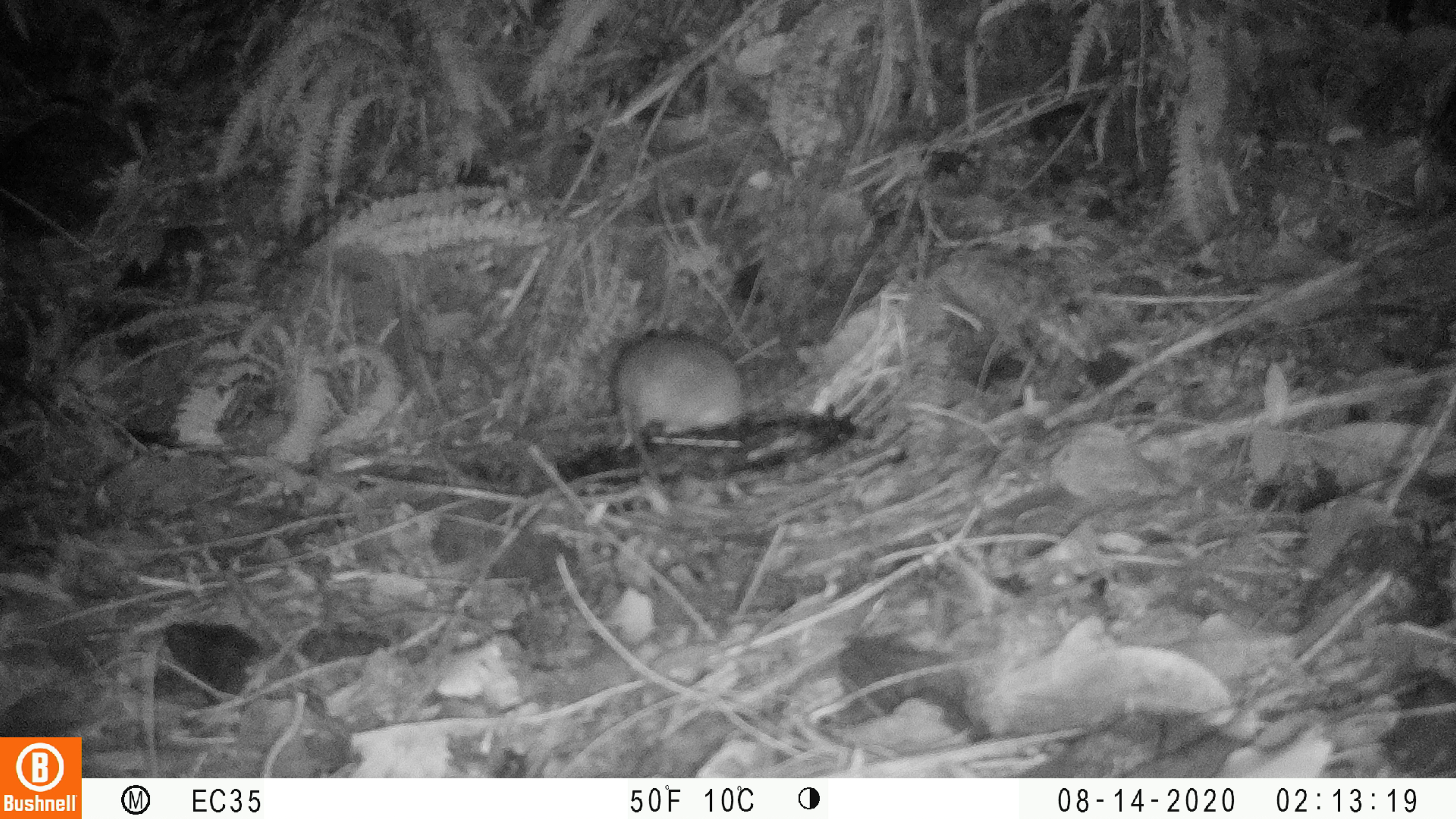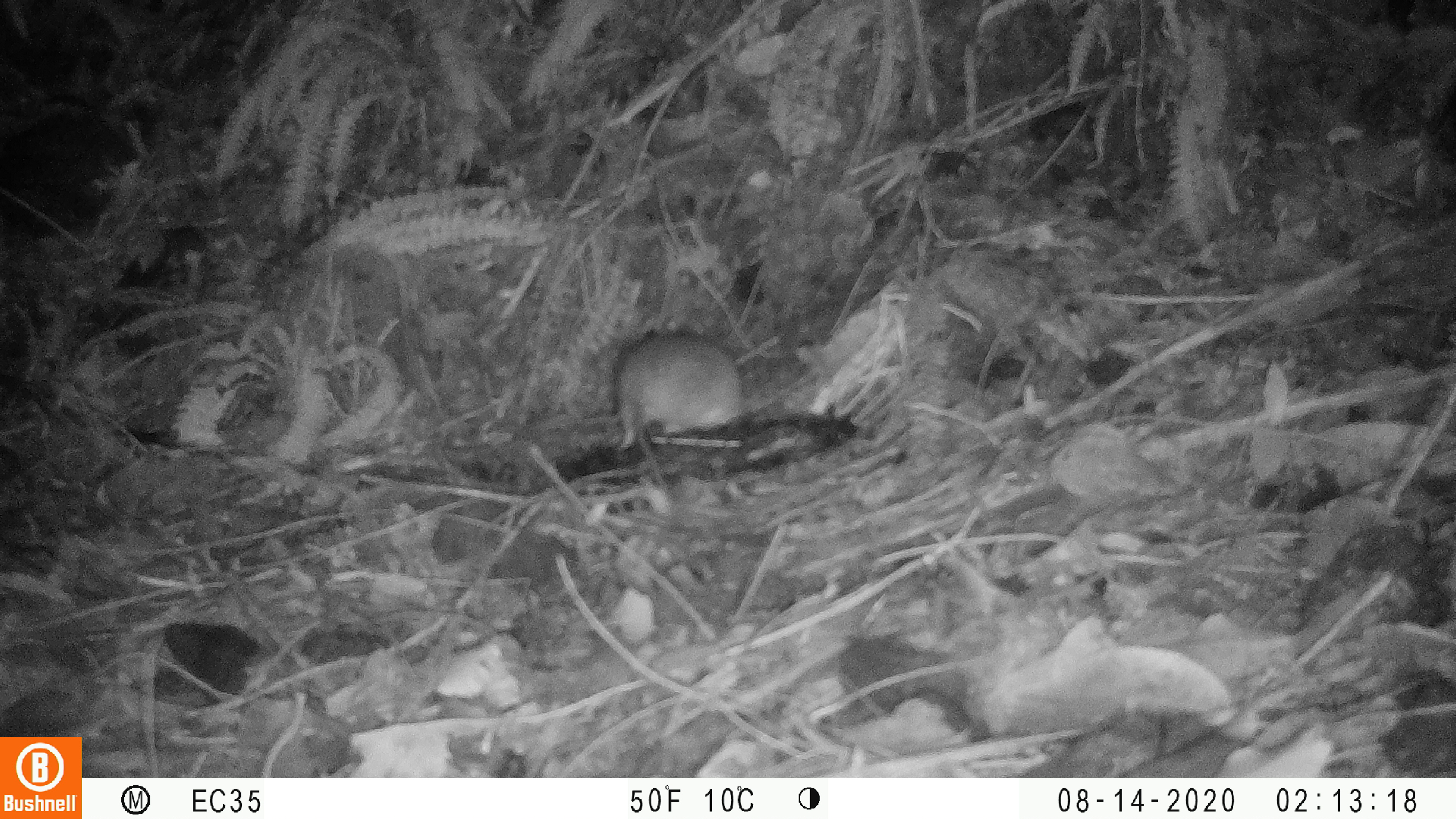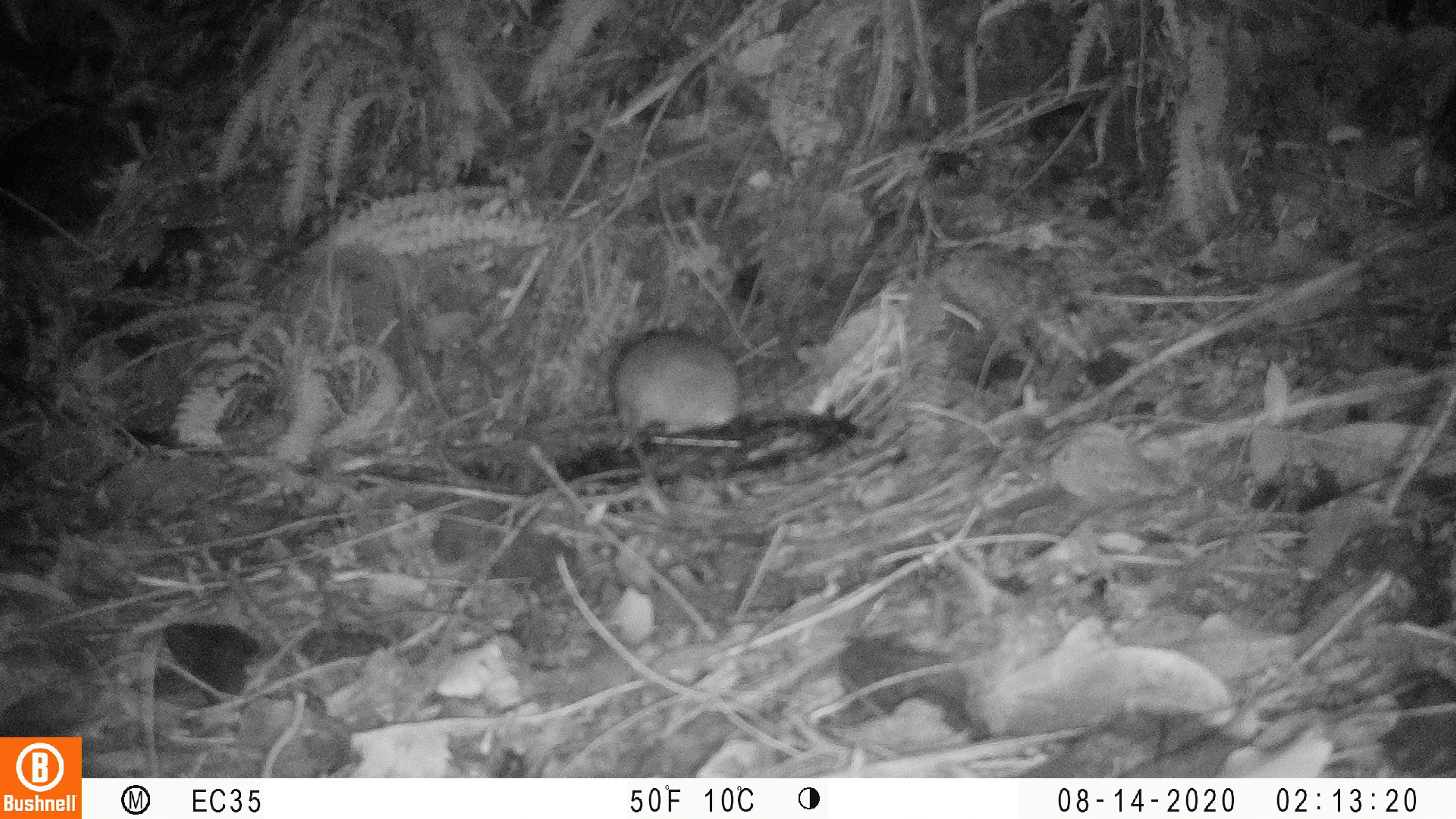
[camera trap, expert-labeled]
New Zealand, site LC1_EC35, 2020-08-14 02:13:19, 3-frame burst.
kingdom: Animalia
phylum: Chordata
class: Mammalia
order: Rodentia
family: Muridae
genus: Rattus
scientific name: Rattus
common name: rat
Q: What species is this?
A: Rat (Rattus).